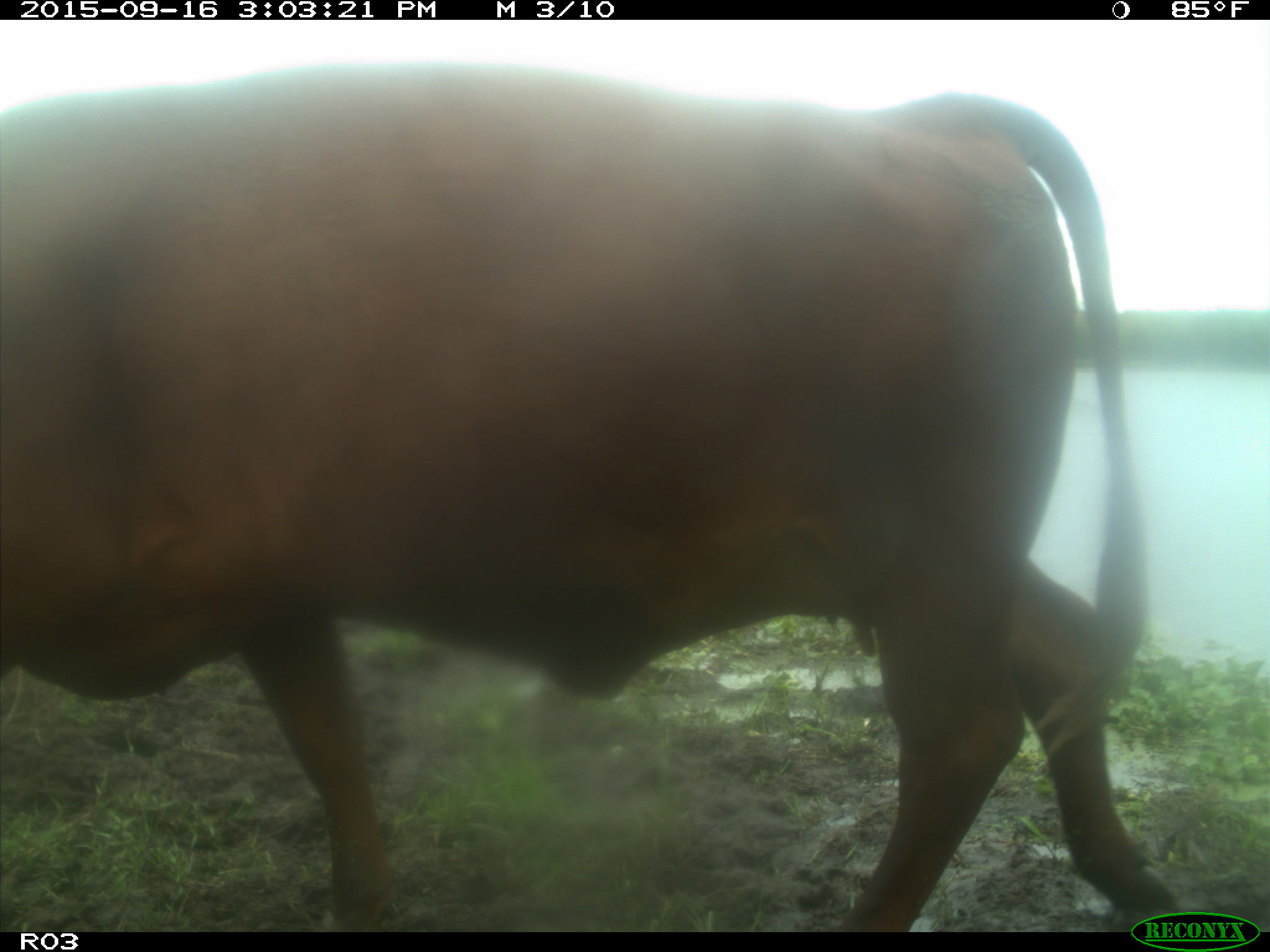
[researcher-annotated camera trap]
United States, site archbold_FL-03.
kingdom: Animalia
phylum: Chordata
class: Mammalia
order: Artiodactyla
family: Bovidae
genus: Bos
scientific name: Bos taurus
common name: domestic cow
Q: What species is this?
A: Bos taurus (domestic cow).